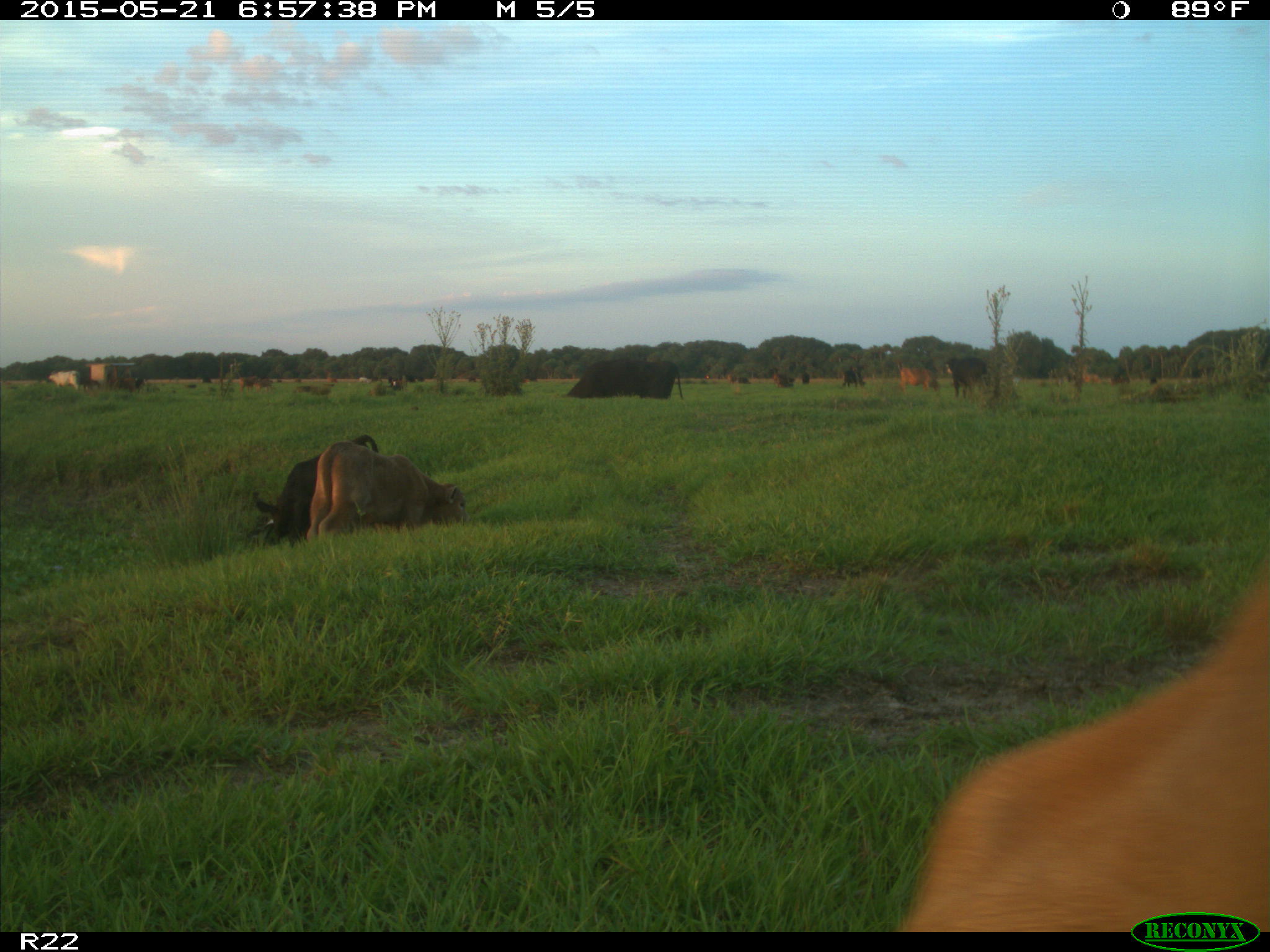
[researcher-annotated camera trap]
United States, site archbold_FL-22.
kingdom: Animalia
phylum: Chordata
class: Mammalia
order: Artiodactyla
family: Bovidae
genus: Bos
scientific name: Bos taurus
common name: domestic cow